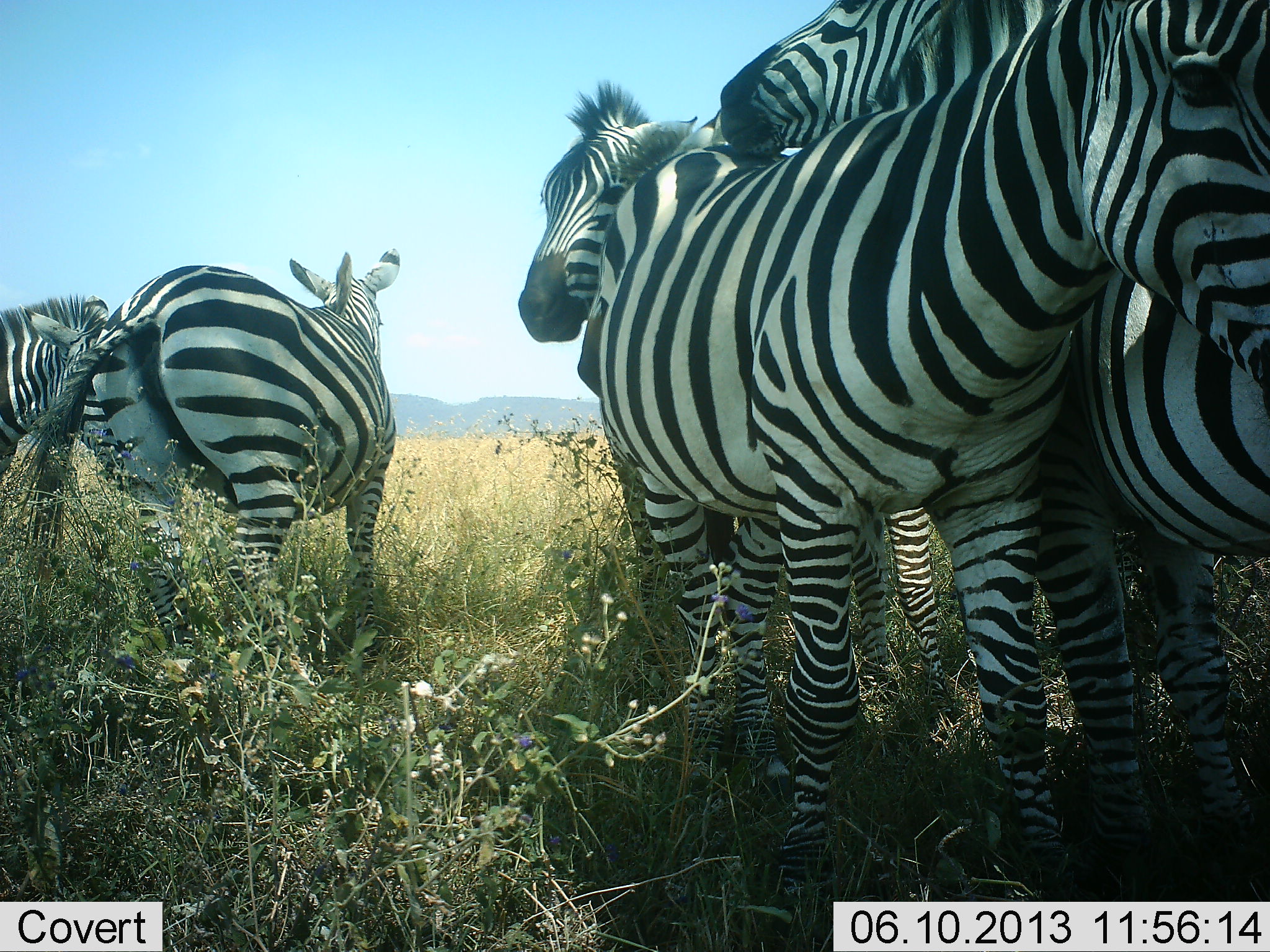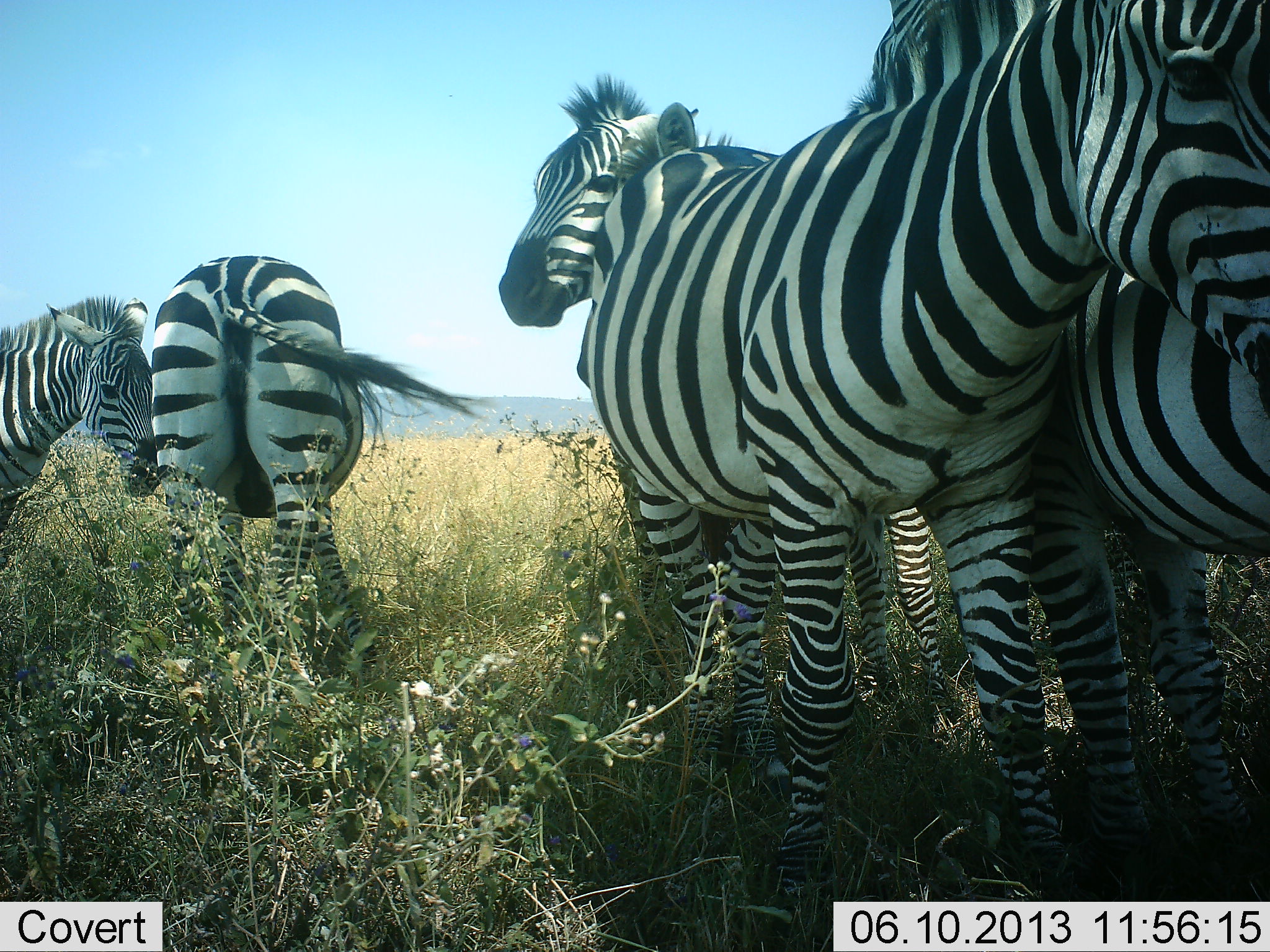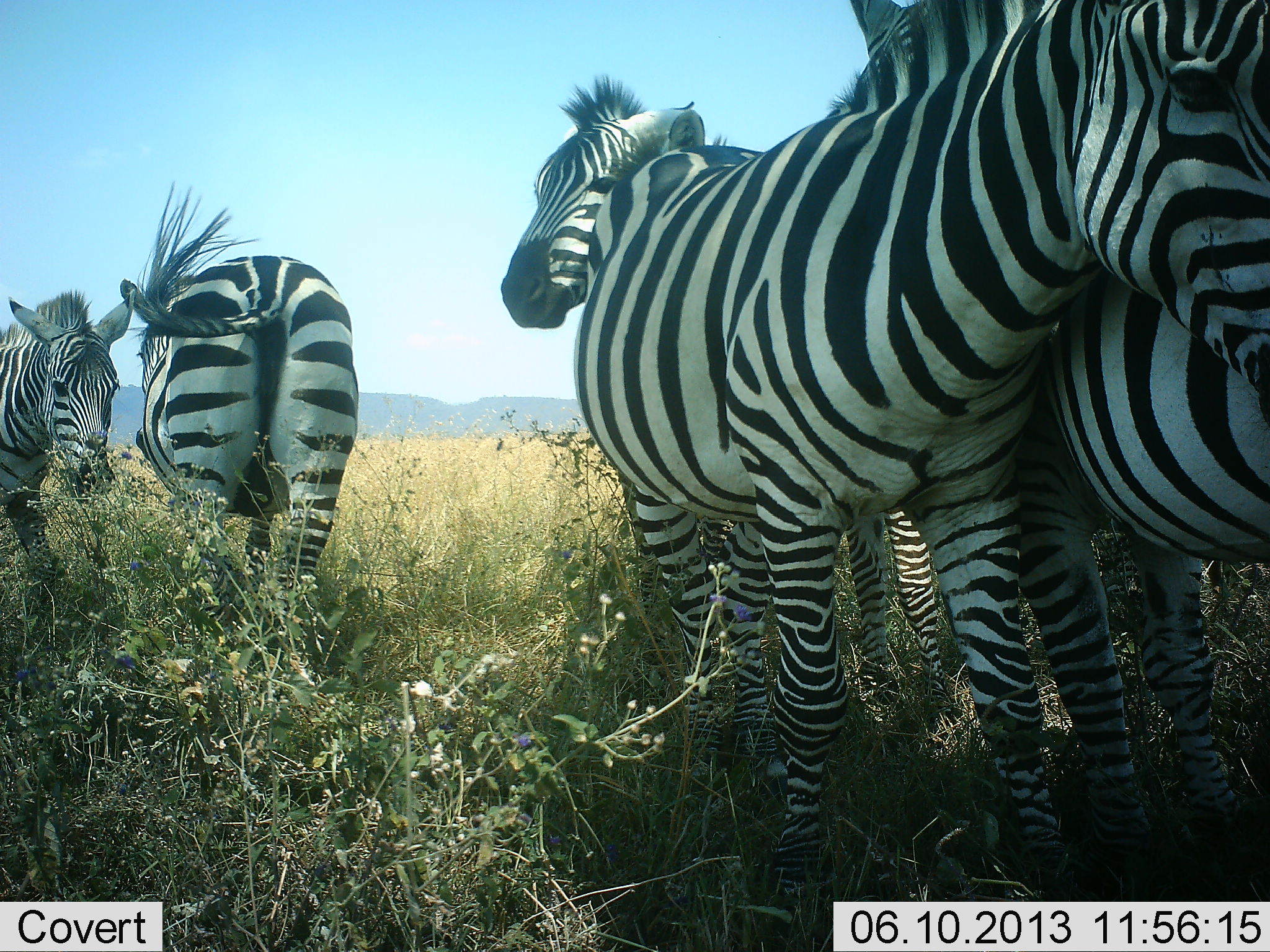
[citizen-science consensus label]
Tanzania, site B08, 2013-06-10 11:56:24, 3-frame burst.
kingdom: Animalia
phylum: Chordata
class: Mammalia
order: Perissodactyla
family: Equidae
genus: Equus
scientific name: Equus quagga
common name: plains zebra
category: zebra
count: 5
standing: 84%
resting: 3%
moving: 6%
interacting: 59%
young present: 6%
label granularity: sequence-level